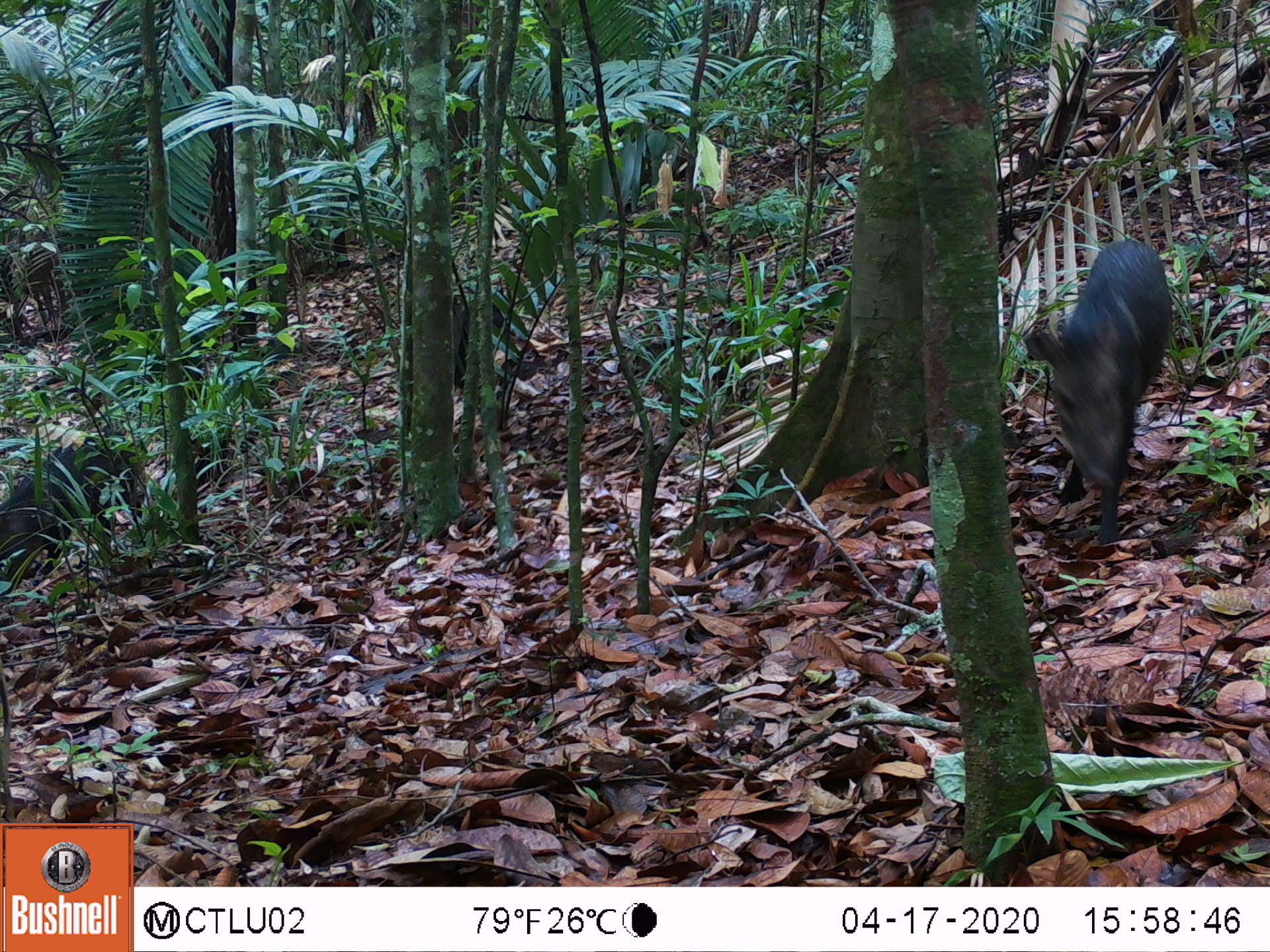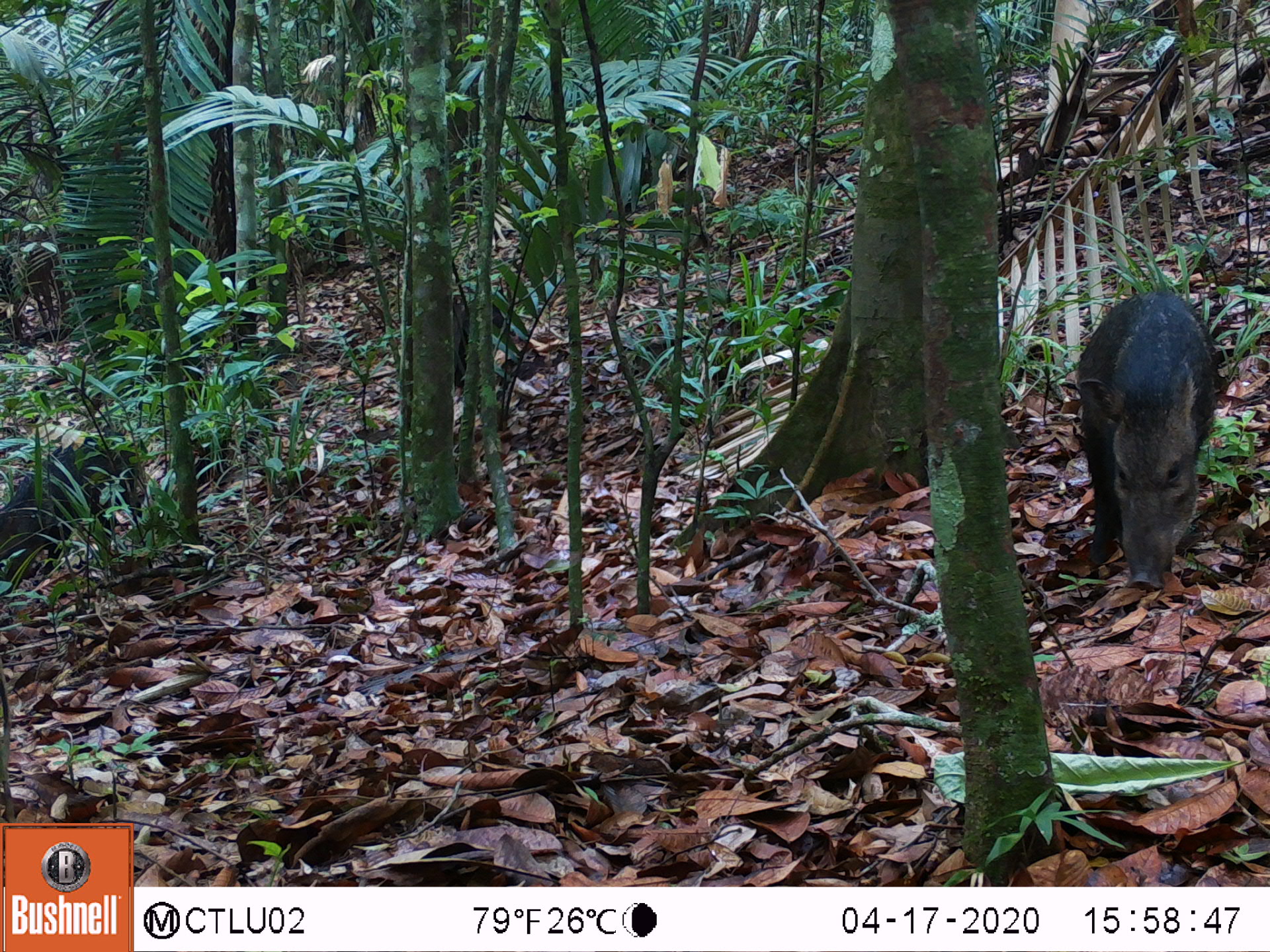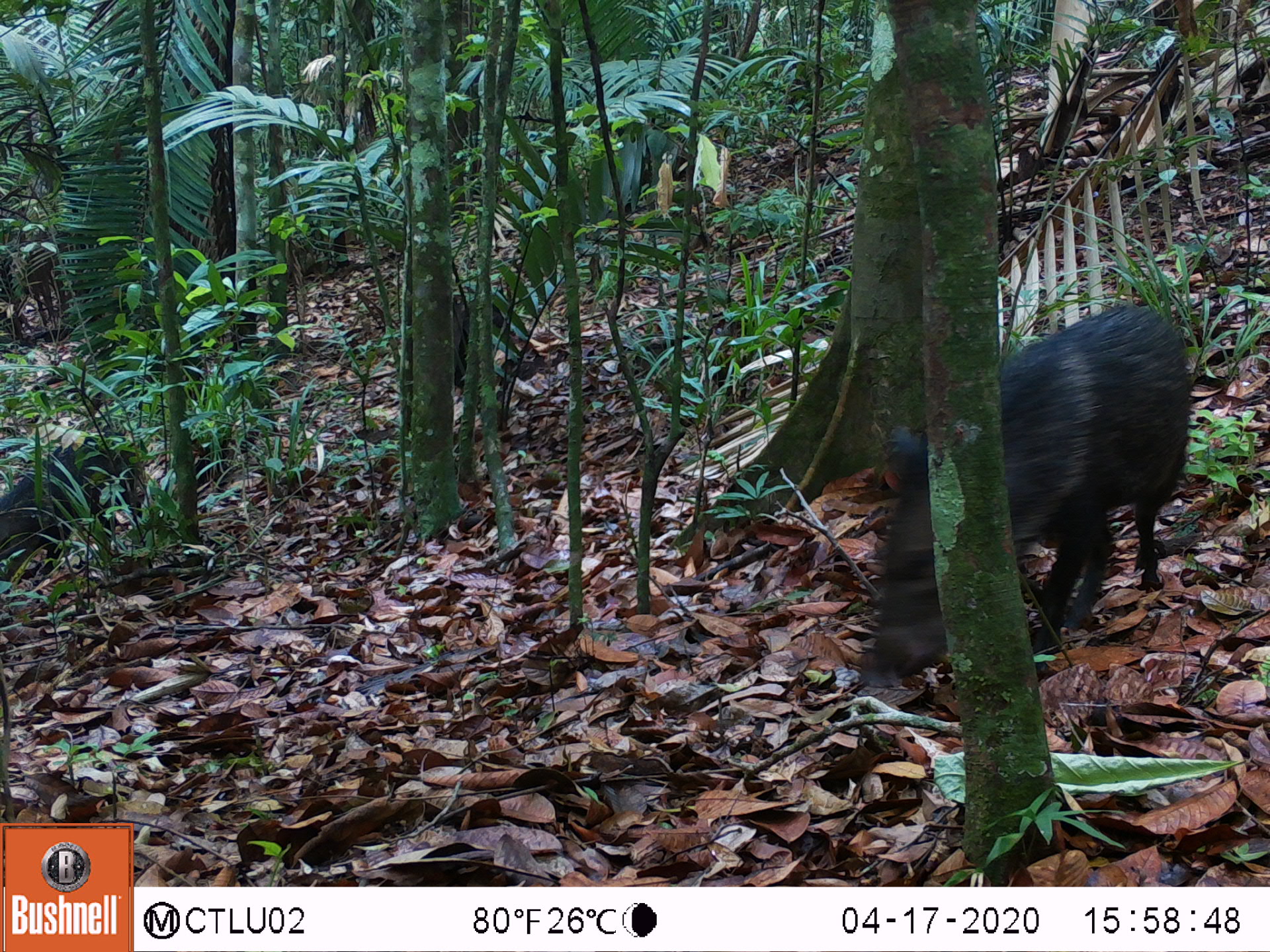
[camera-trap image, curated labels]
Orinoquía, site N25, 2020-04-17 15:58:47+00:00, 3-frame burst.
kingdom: Animalia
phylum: Chordata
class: Mammalia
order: Artiodactyla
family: Tayassuidae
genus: Pecari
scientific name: Pecari tajacu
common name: collared peccary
Collared peccary (Pecari tajacu).